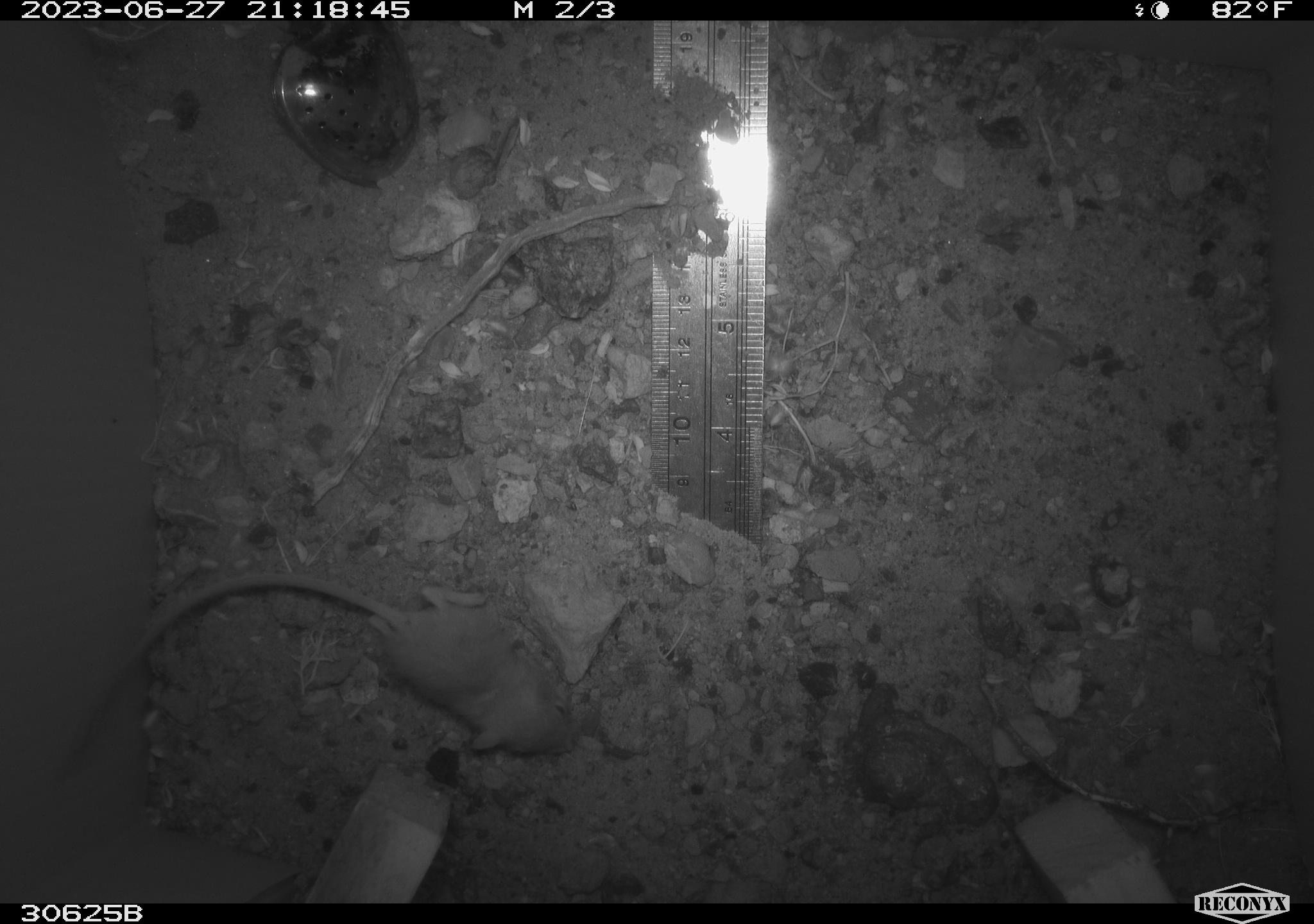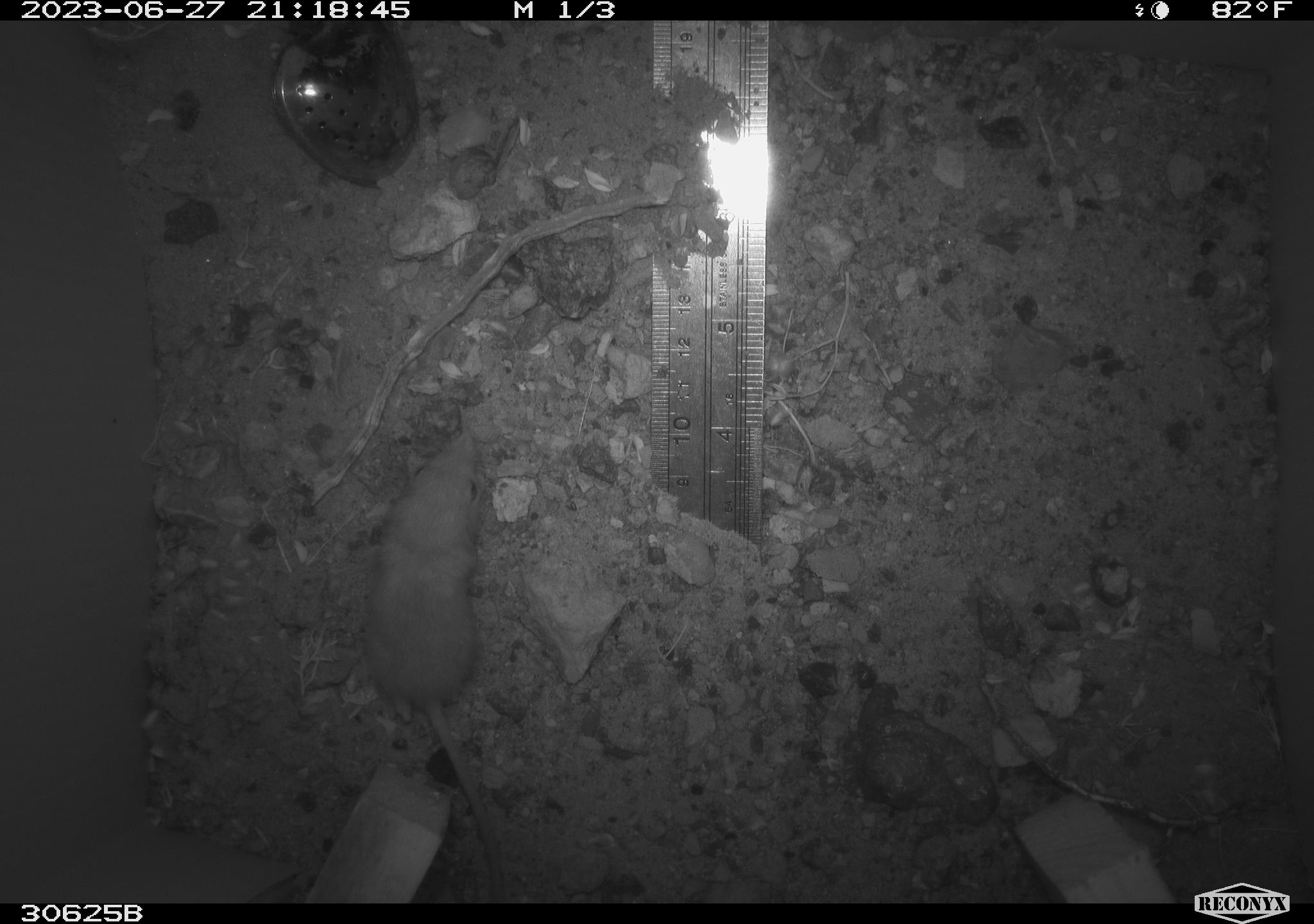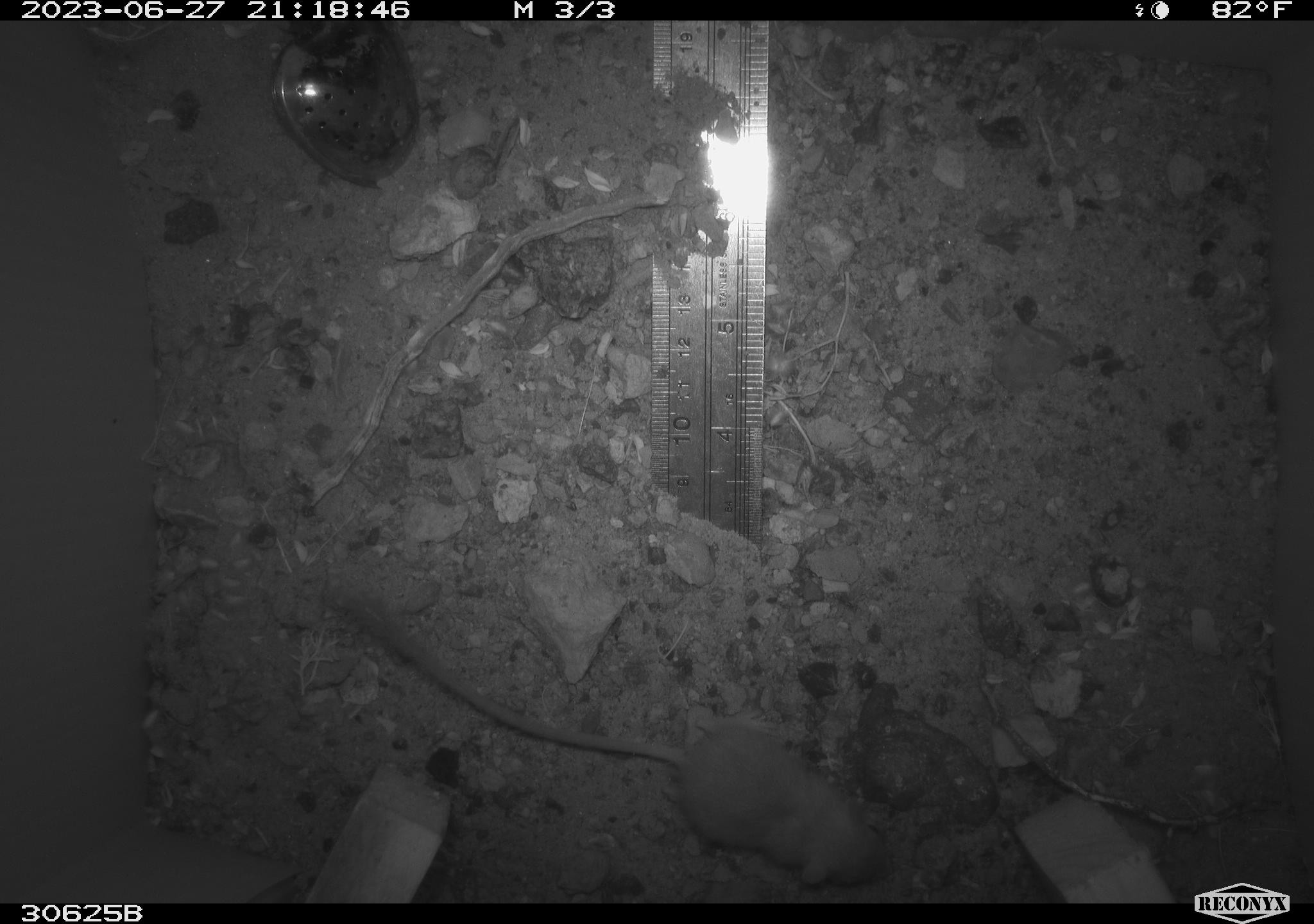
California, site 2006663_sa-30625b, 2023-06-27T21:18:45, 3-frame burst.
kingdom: Animalia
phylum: Chordata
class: Mammalia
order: Rodentia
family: Heteromyidae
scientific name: Heteromyidae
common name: kangaroo rats and pocket mice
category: heteromyidae family